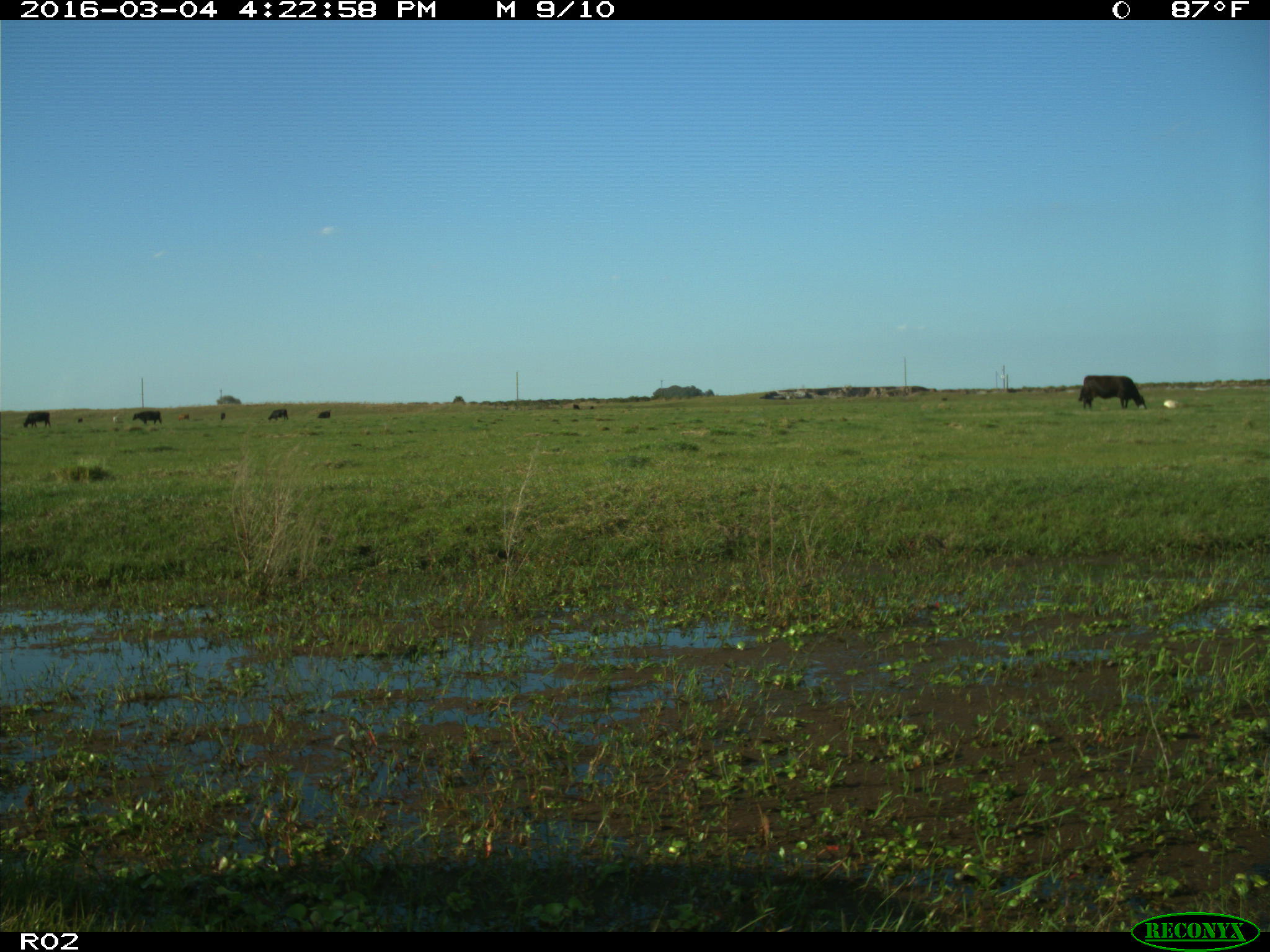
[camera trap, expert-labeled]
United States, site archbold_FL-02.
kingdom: Animalia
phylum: Chordata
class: Mammalia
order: Artiodactyla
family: Bovidae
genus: Bos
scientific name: Bos taurus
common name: domestic cow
Bos taurus (domestic cow).